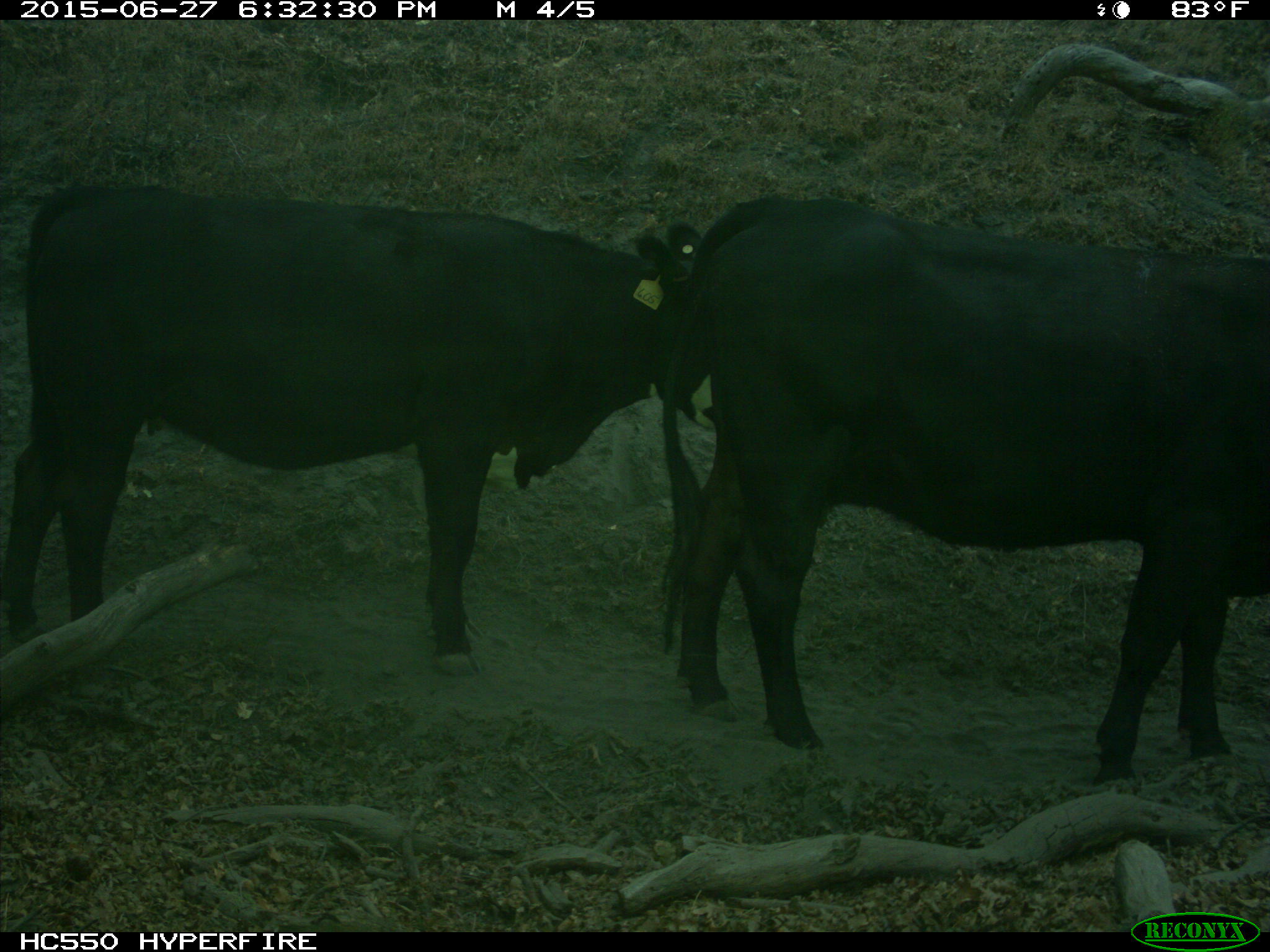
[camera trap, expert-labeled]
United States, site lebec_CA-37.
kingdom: Animalia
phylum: Chordata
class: Mammalia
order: Artiodactyla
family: Bovidae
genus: Bos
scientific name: Bos taurus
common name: domestic cow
Bos taurus (domestic cow).